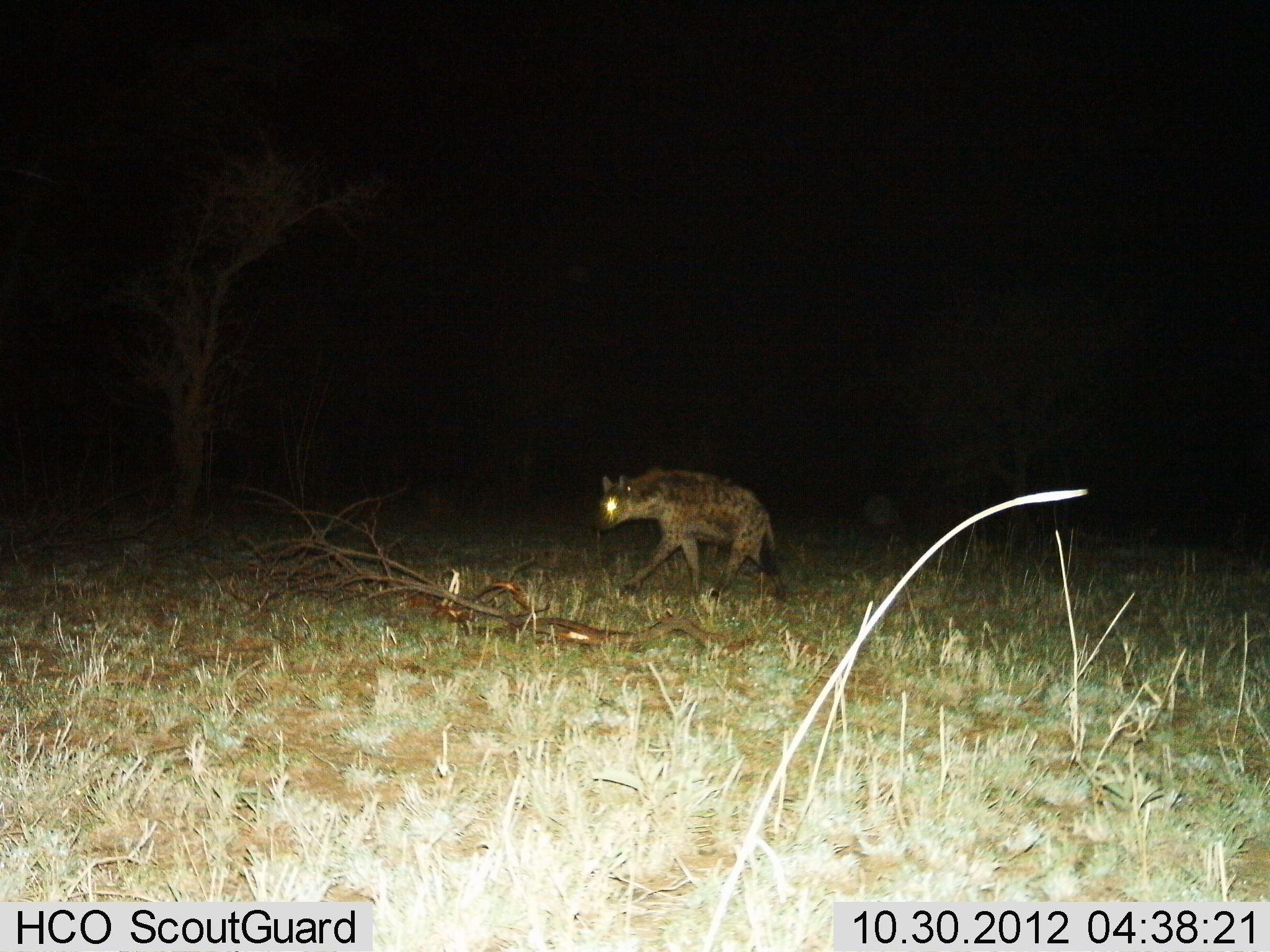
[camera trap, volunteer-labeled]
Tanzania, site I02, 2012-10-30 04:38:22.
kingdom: Animalia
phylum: Chordata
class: Mammalia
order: Carnivora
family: Hyaenidae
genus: Crocuta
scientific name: Crocuta crocuta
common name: spotted hyena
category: hyenaspotted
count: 1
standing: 20%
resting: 0%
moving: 90%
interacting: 0%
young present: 0%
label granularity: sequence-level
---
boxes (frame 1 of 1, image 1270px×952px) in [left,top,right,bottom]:
animal: [596,469,786,601]